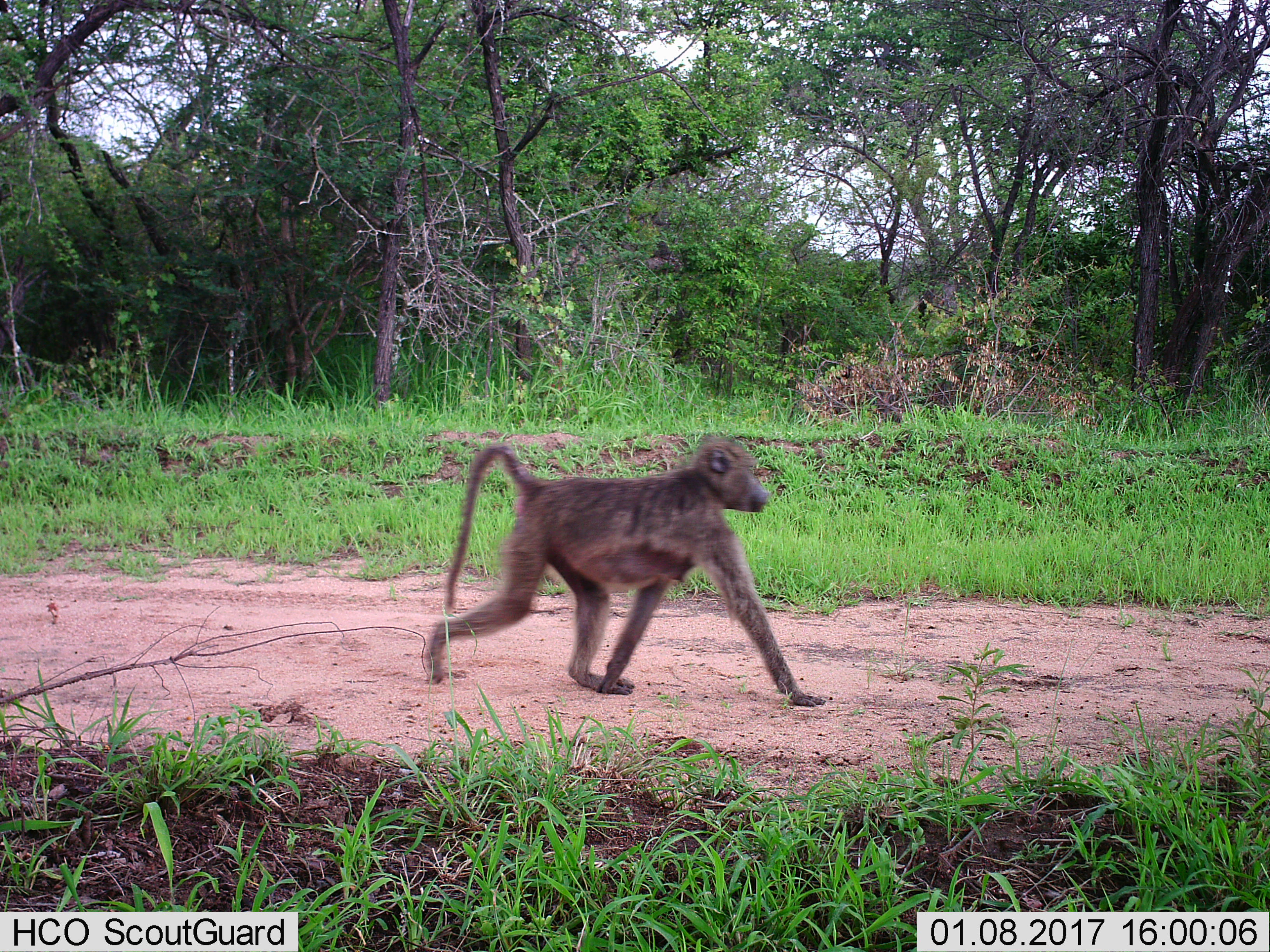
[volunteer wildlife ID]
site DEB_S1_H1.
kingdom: Animalia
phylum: Chordata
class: Mammalia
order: Primates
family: Cercopithecidae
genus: Papio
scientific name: Papio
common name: baboon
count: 1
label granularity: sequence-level